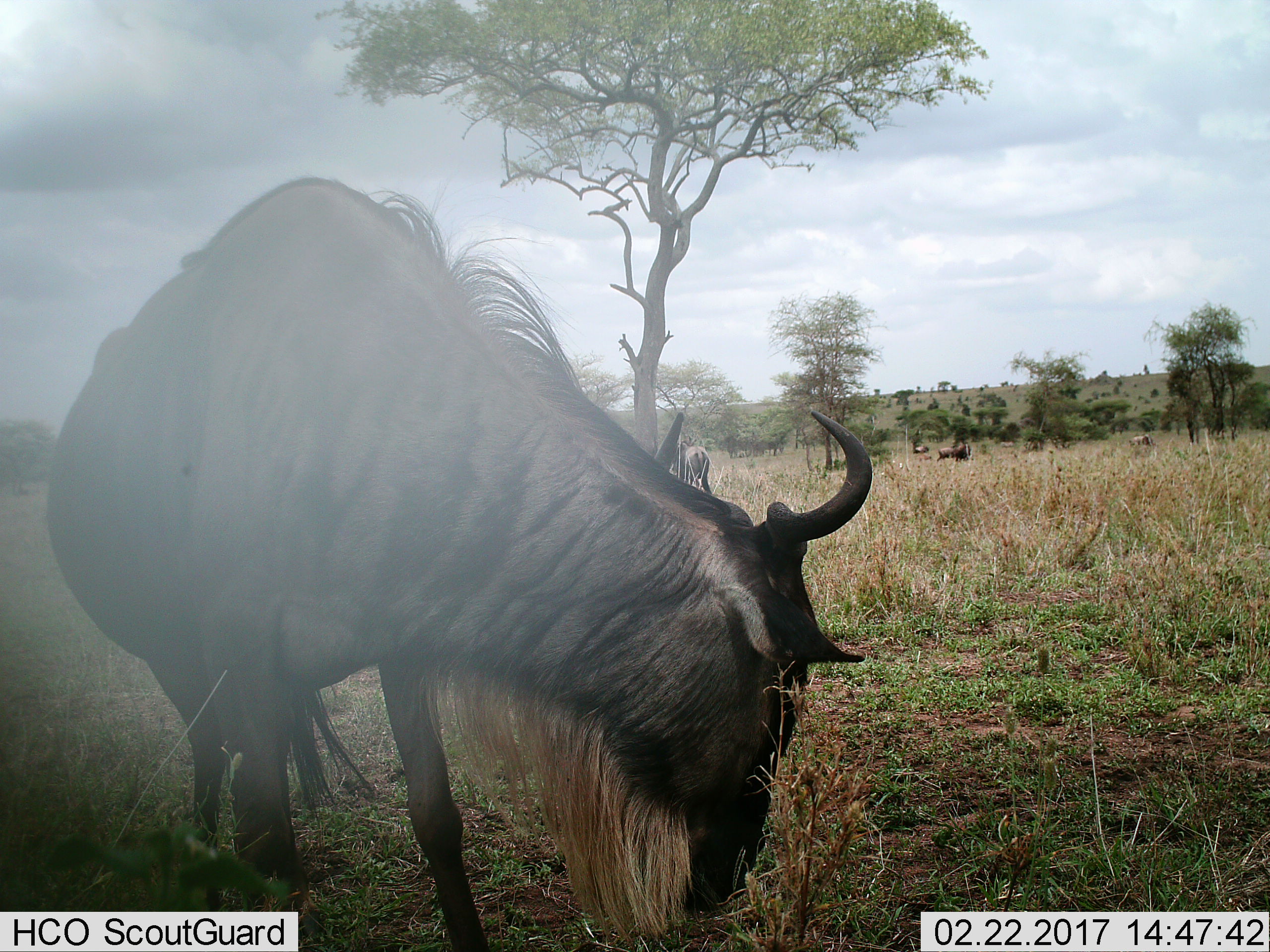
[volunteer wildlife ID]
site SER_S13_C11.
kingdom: Animalia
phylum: Chordata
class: Mammalia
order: Artiodactyla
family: Bovidae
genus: Connochaetes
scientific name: Connochaetes taurinus taurinus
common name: blue wildebeest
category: wildebeestblue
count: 5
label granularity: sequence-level